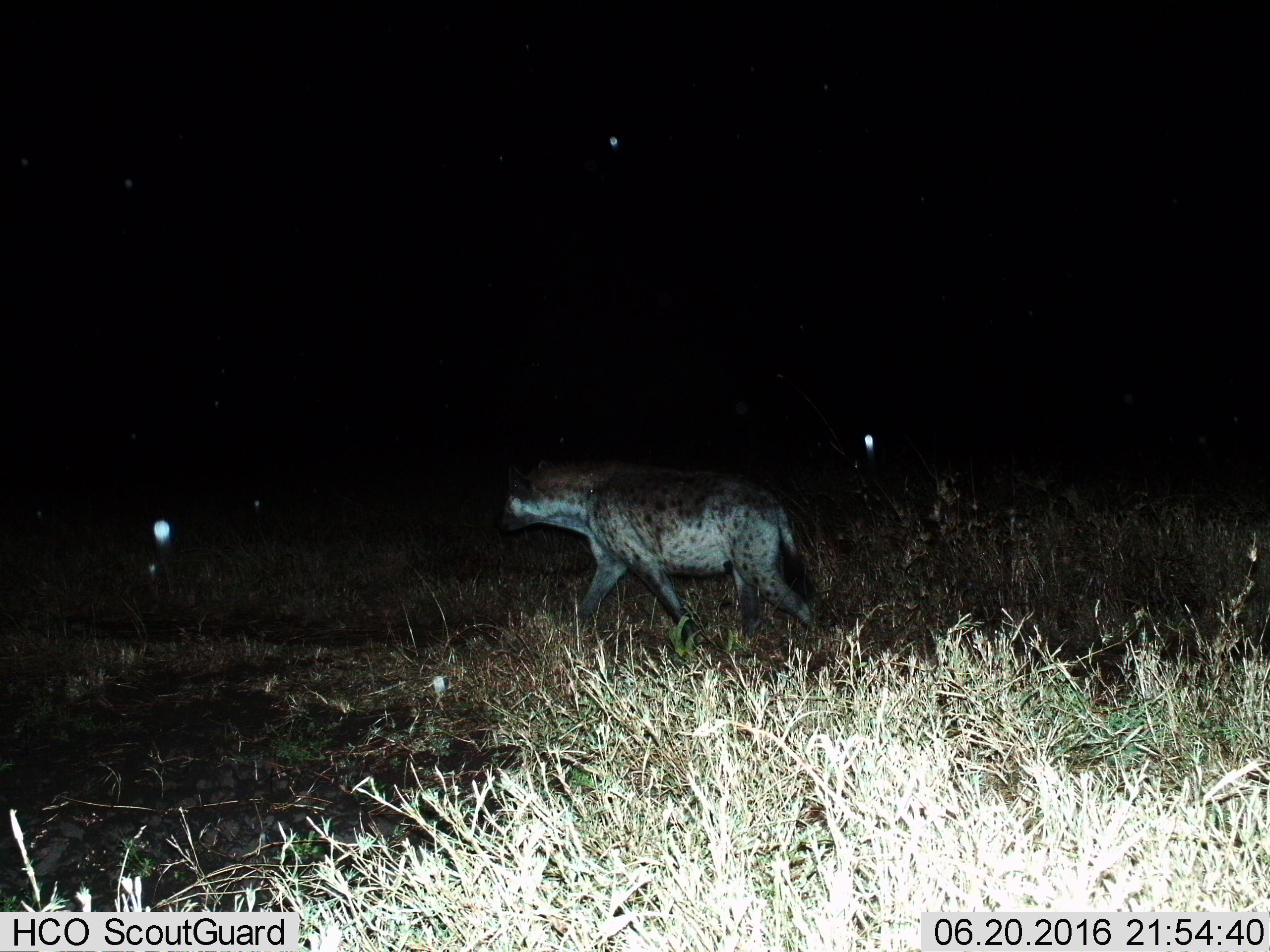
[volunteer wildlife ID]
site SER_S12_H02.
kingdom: Animalia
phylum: Chordata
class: Mammalia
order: Carnivora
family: Hyaenidae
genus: Crocuta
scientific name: Crocuta crocuta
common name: spotted hyena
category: hyenaspotted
Hyenaspotted (spotted hyena) (Crocuta crocuta), count 1. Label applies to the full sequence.